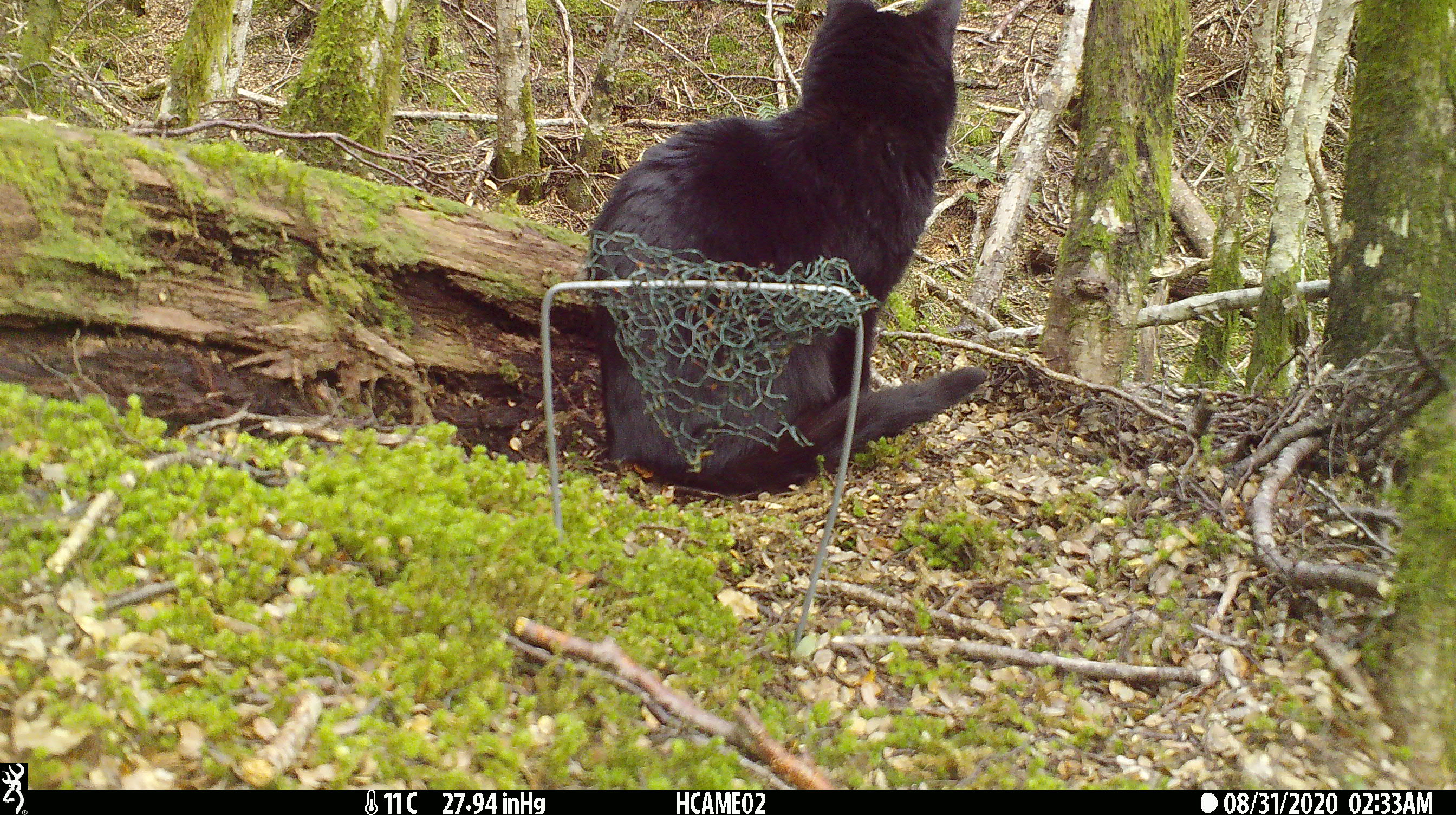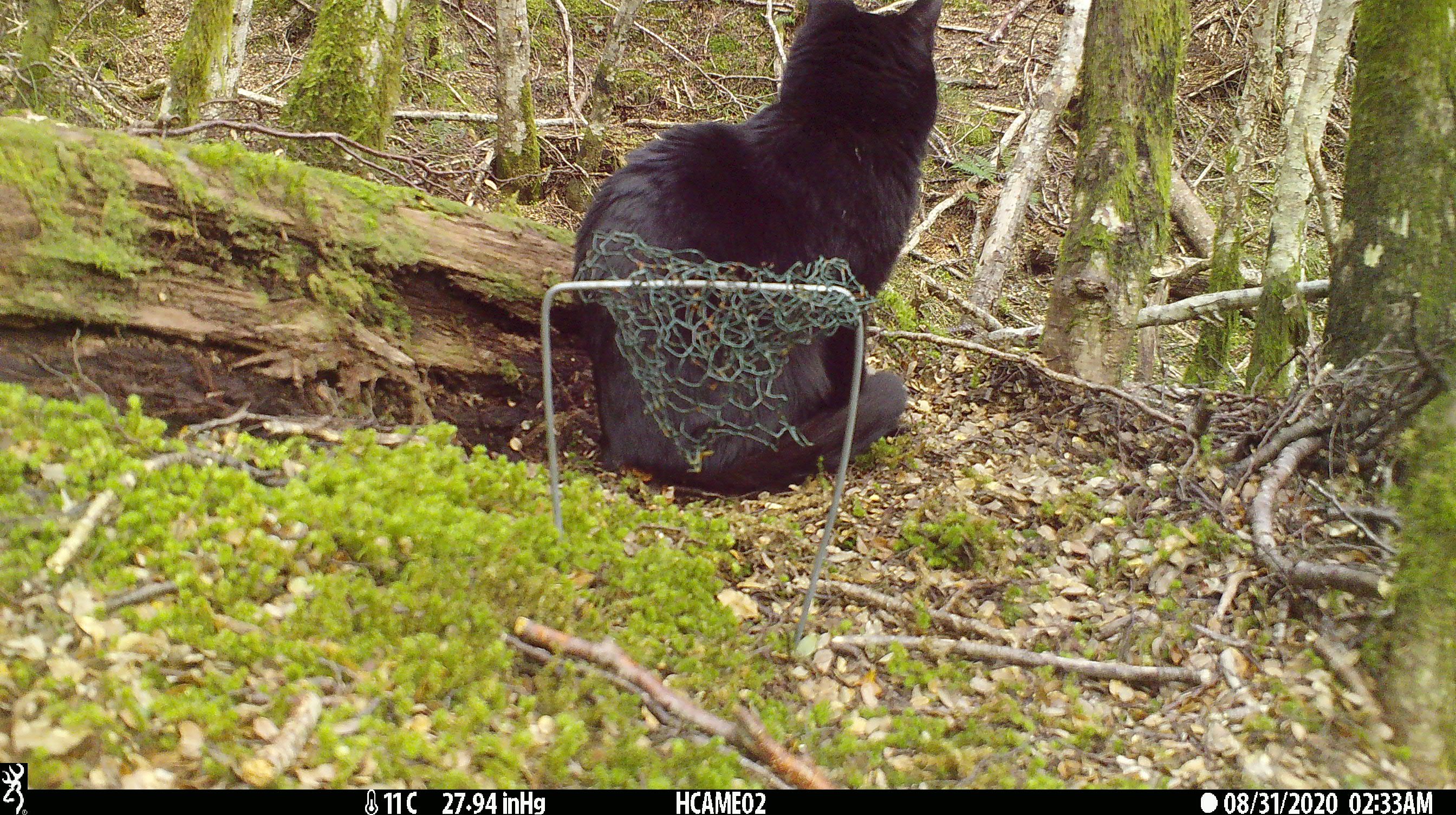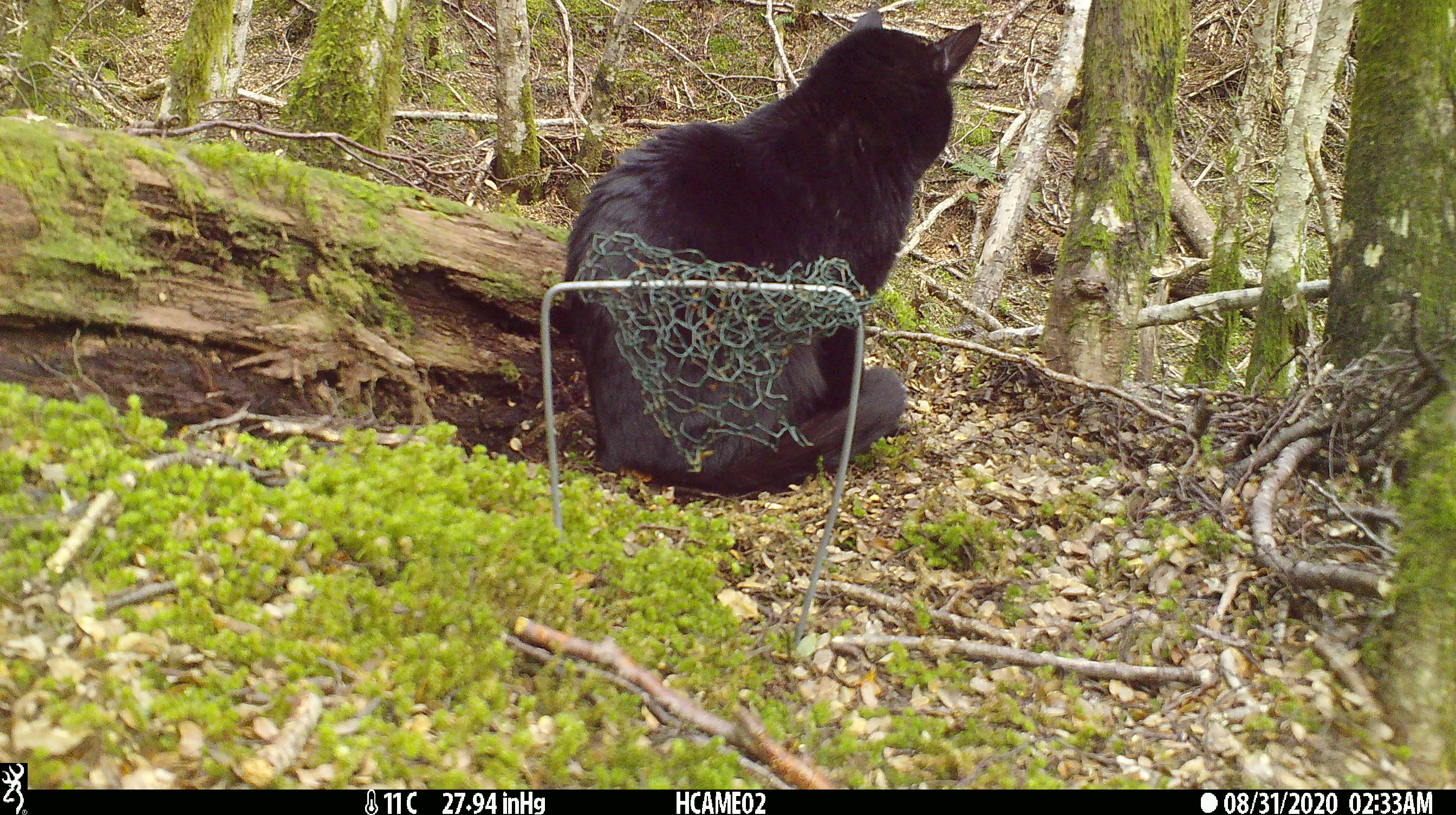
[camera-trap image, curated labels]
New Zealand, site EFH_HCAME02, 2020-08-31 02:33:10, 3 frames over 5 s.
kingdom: Animalia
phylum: Chordata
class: Mammalia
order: Carnivora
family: Felidae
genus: Felis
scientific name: Felis catus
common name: domestic cat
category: cat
Cat (domestic cat) (Felis catus).